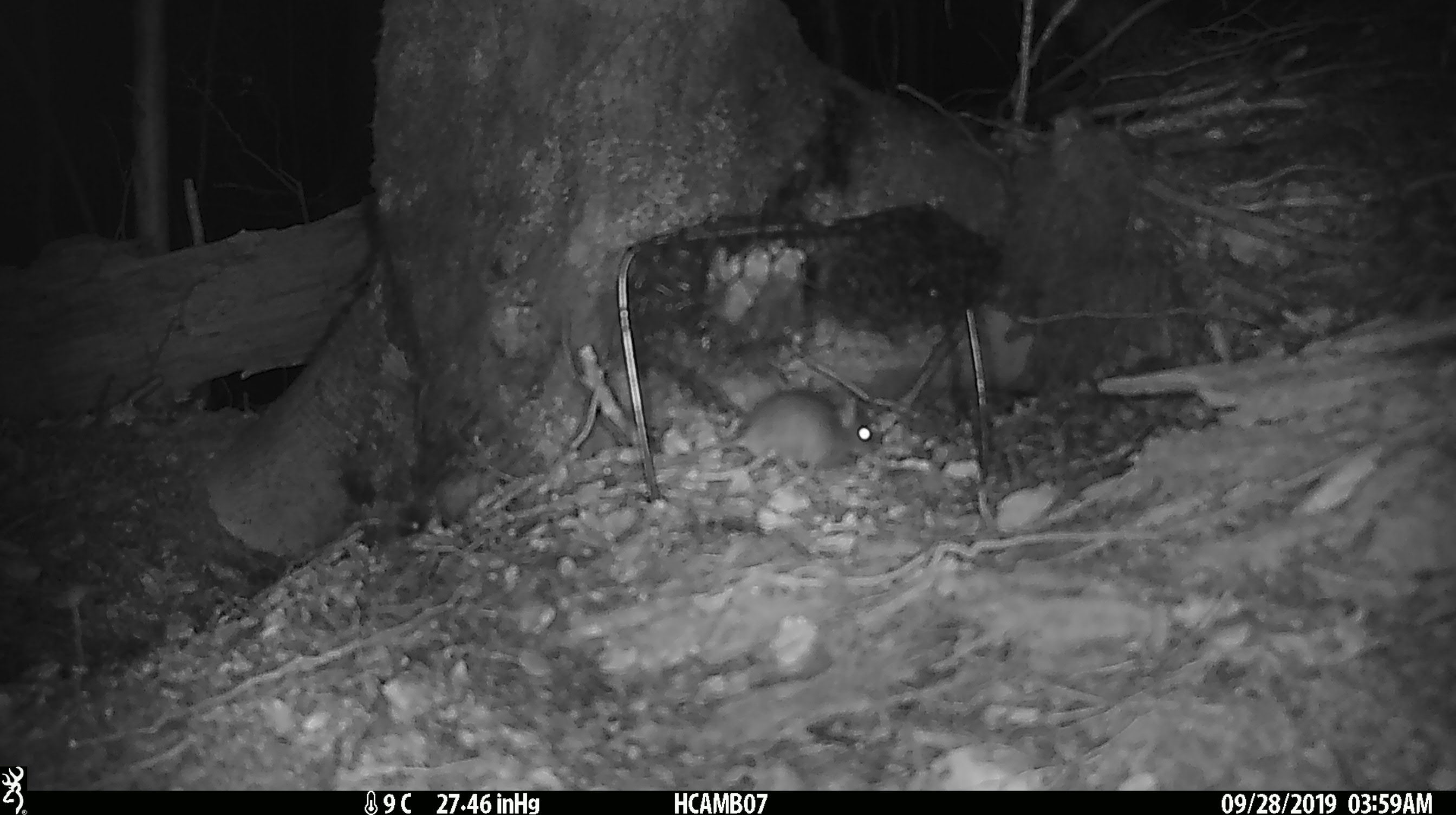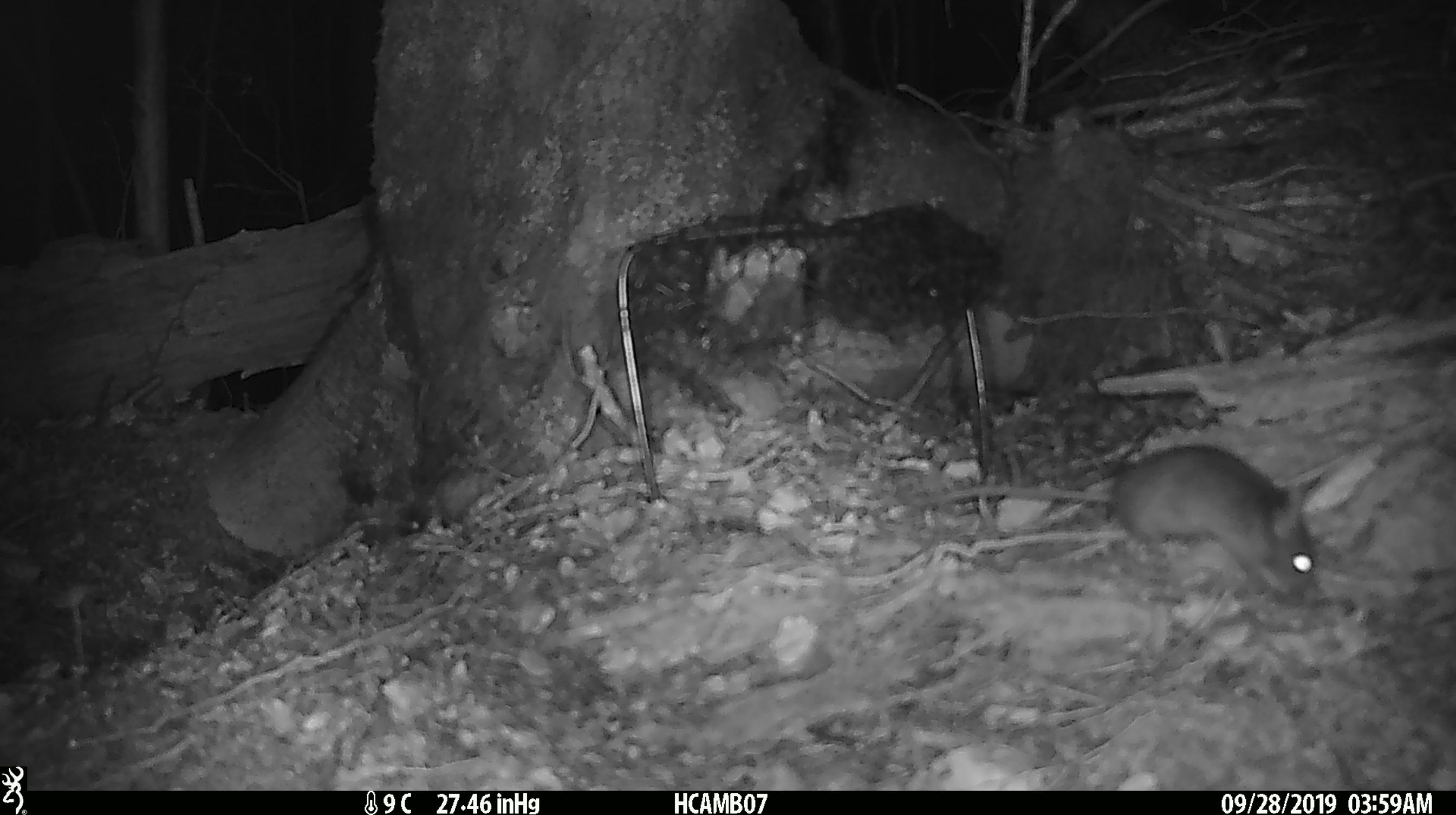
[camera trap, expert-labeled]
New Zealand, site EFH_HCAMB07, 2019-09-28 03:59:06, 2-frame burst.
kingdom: Animalia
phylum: Chordata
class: Mammalia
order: Rodentia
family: Muridae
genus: Mus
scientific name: Mus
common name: mouse